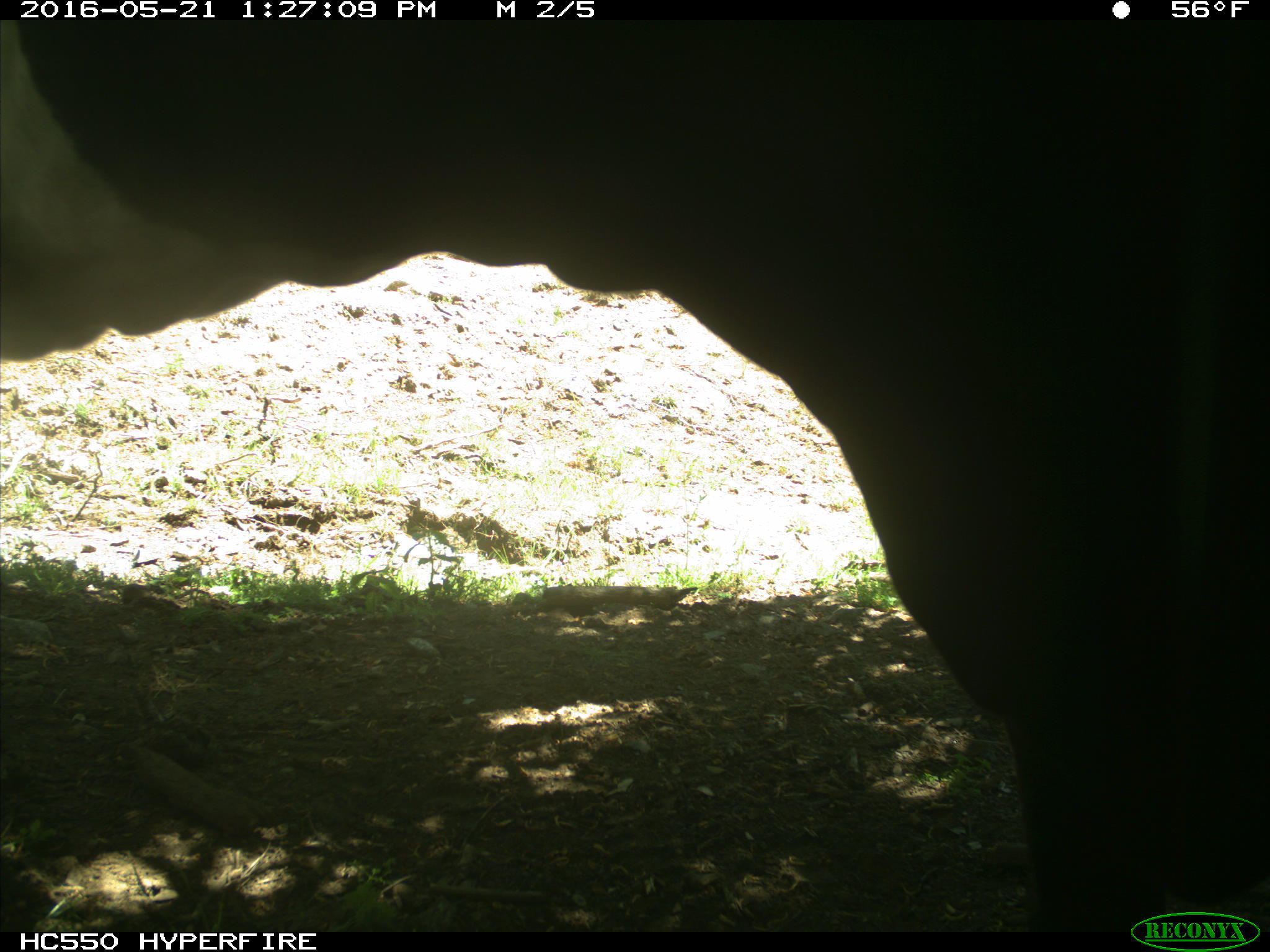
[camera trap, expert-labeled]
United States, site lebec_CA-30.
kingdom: Animalia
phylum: Chordata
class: Mammalia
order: Artiodactyla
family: Bovidae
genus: Bos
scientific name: Bos taurus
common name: domestic cow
Bos taurus (domestic cow).